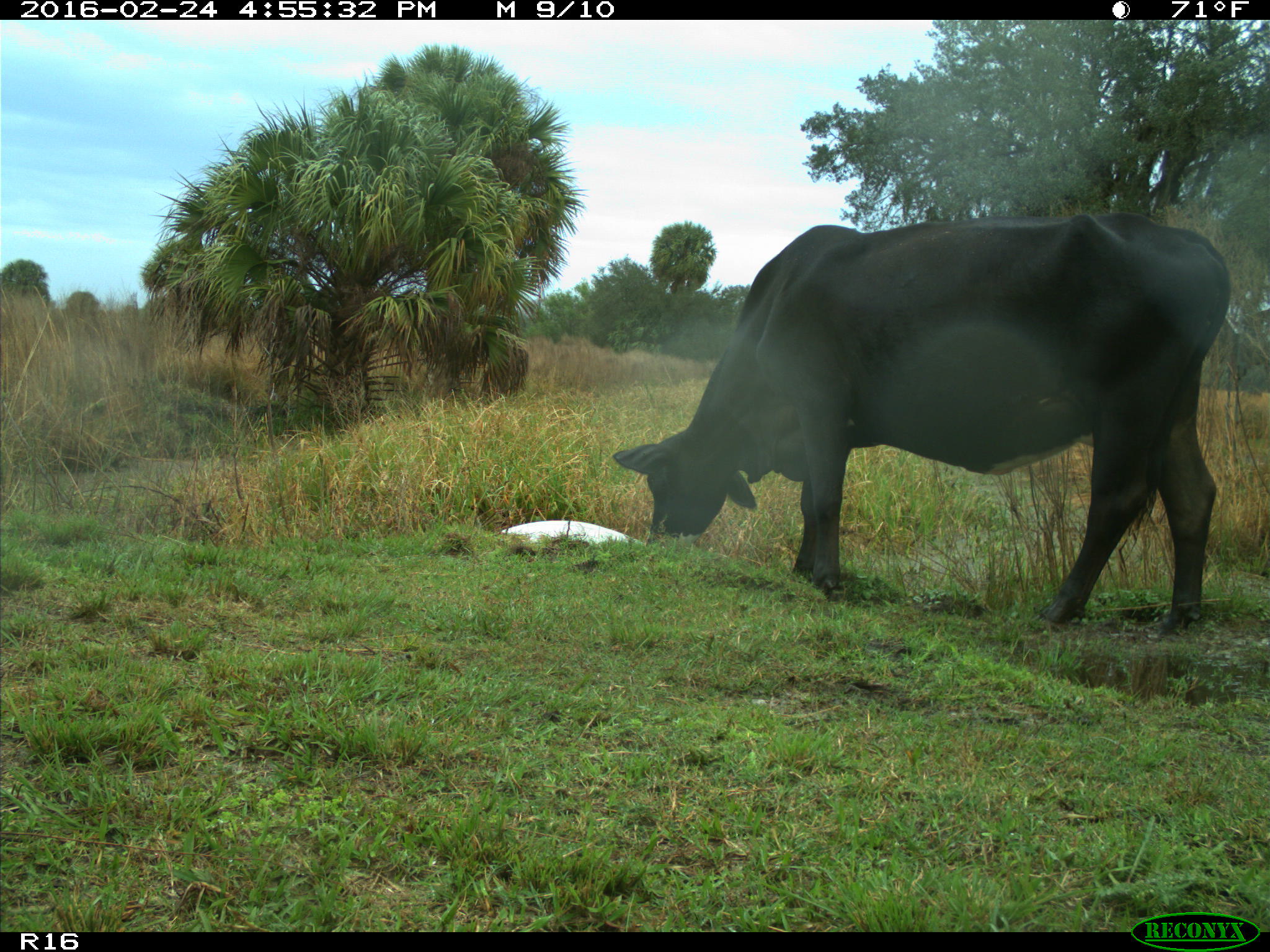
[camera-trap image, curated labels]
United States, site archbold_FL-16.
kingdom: Animalia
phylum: Chordata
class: Mammalia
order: Artiodactyla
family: Bovidae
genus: Bos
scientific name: Bos taurus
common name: domestic cow